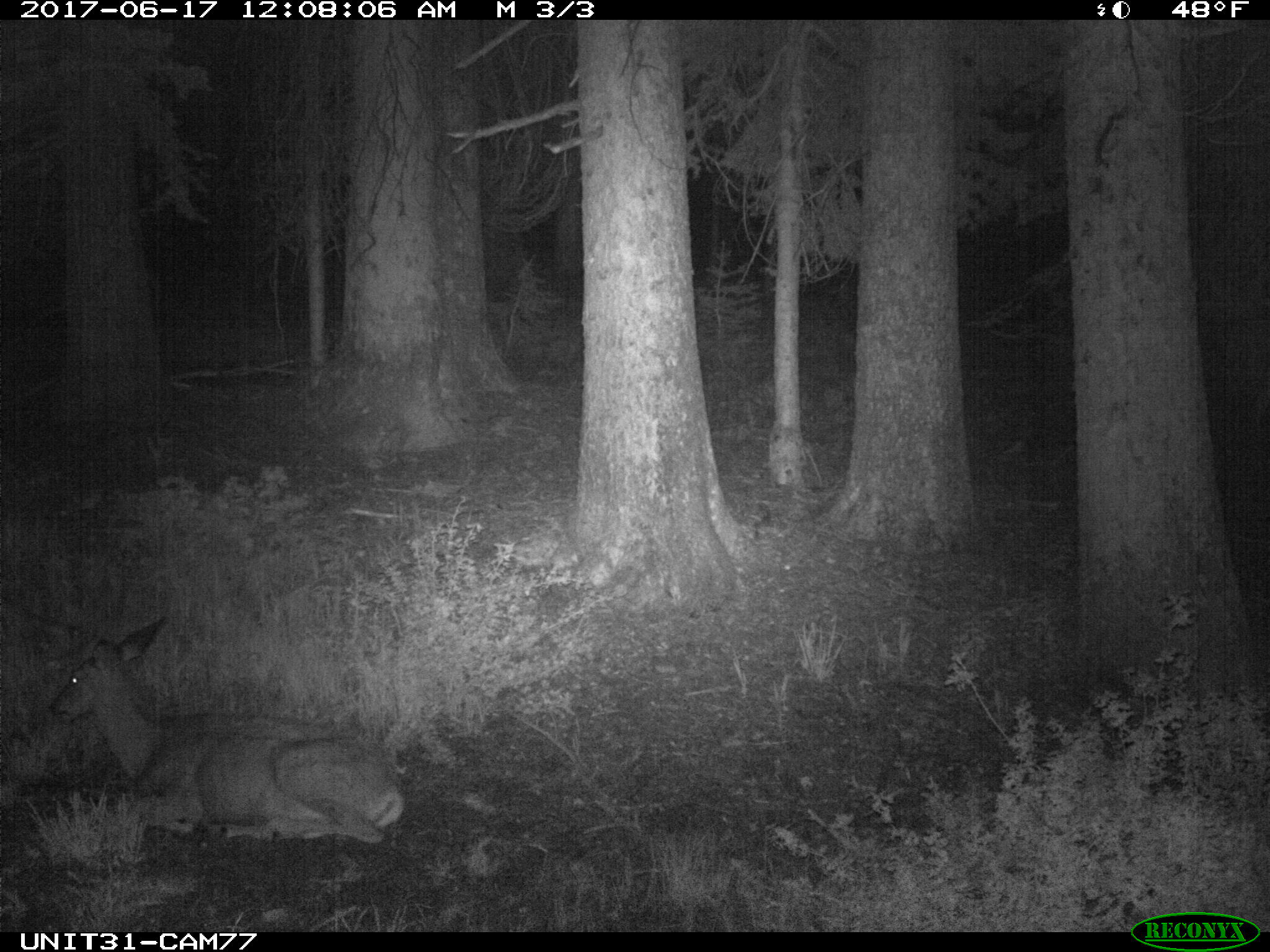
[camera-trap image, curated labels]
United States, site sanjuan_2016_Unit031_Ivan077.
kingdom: Animalia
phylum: Chordata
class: Mammalia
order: Artiodactyla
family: Cervidae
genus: Odocoileus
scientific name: Odocoileus hemionus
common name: mule deer